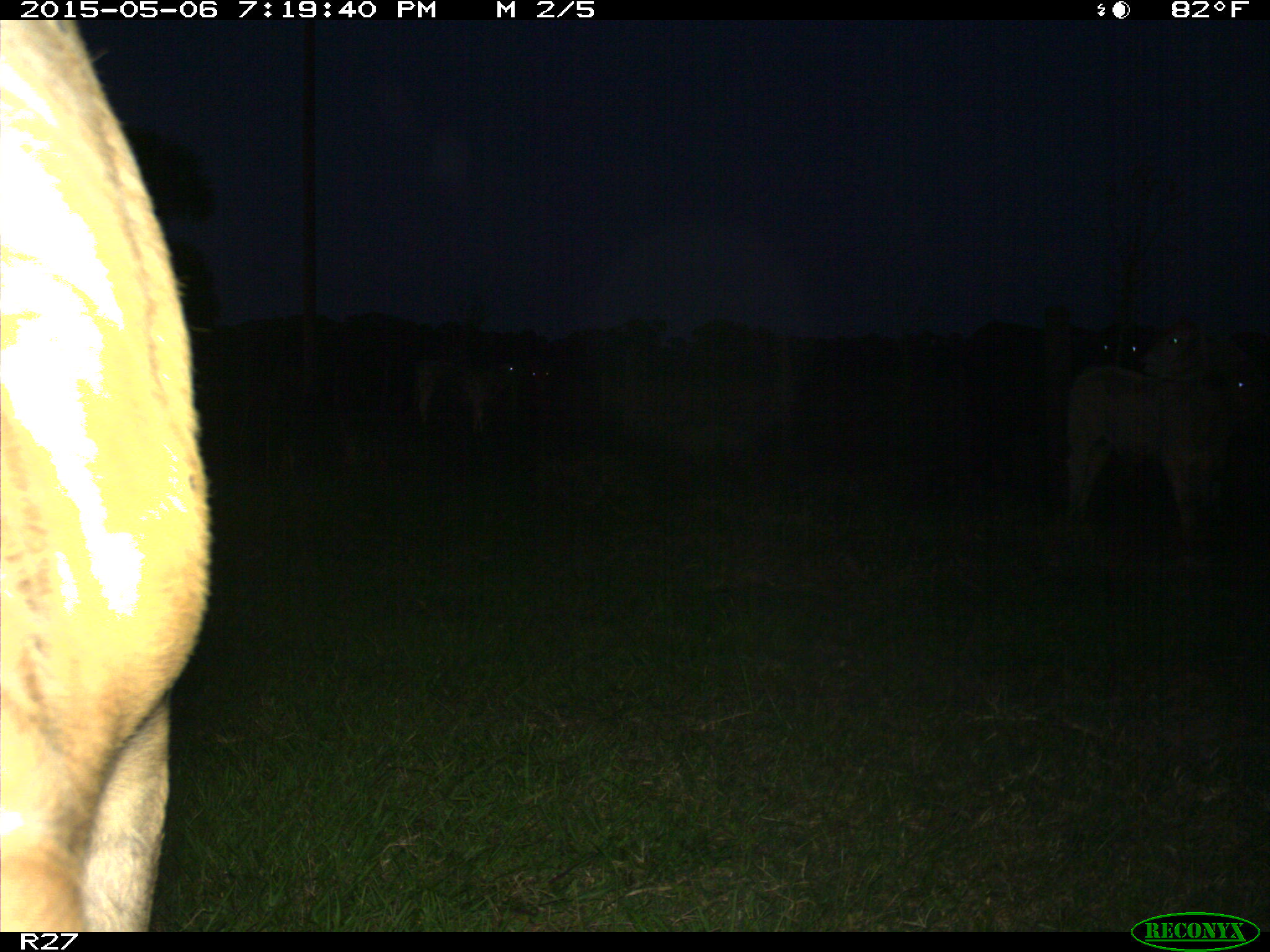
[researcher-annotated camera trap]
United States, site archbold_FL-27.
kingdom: Animalia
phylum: Chordata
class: Mammalia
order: Artiodactyla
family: Bovidae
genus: Bos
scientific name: Bos taurus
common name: domestic cow